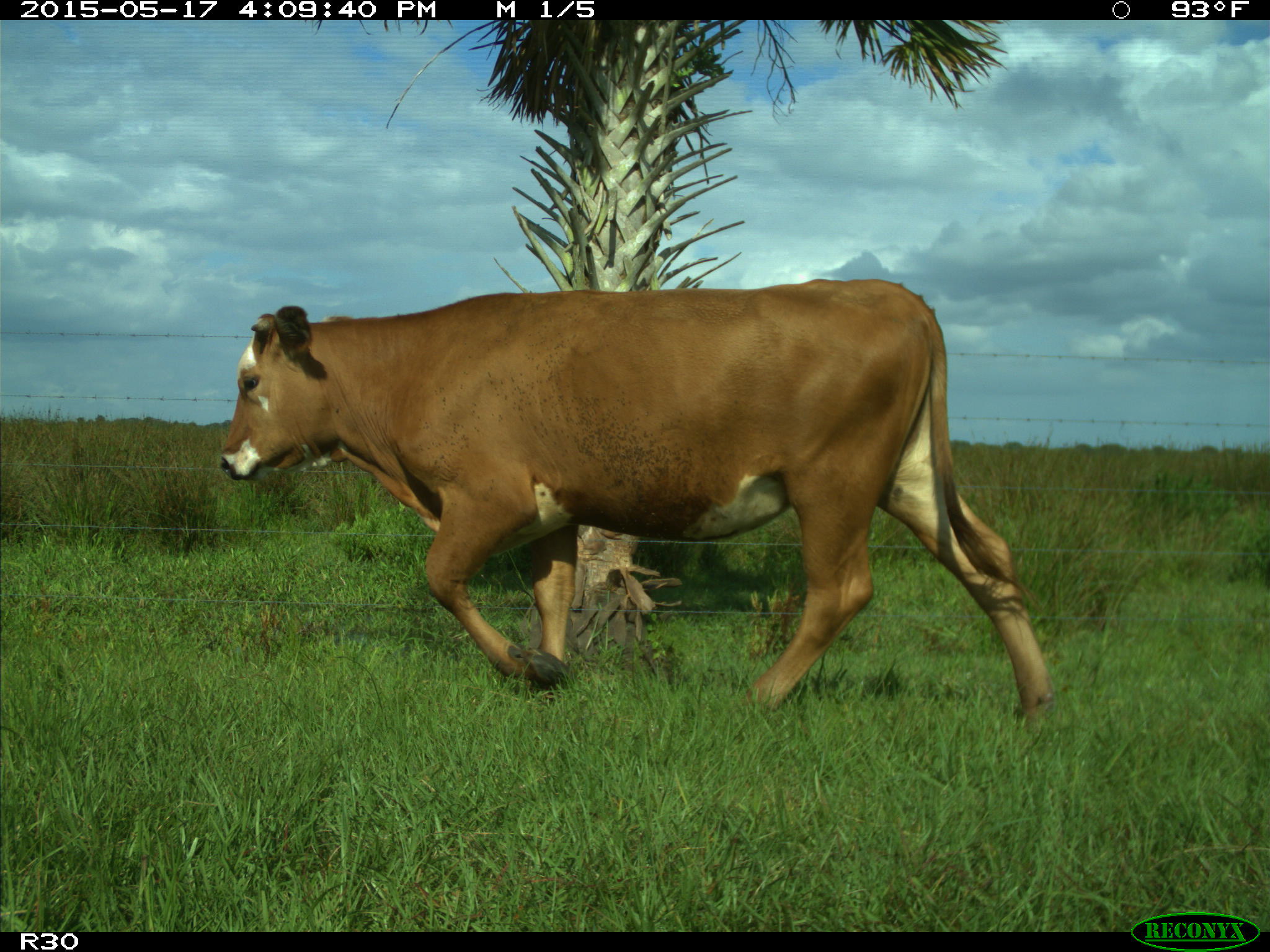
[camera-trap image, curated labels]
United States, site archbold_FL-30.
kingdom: Animalia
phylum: Chordata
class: Mammalia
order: Artiodactyla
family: Bovidae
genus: Bos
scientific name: Bos taurus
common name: domestic cow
Bos taurus (domestic cow).